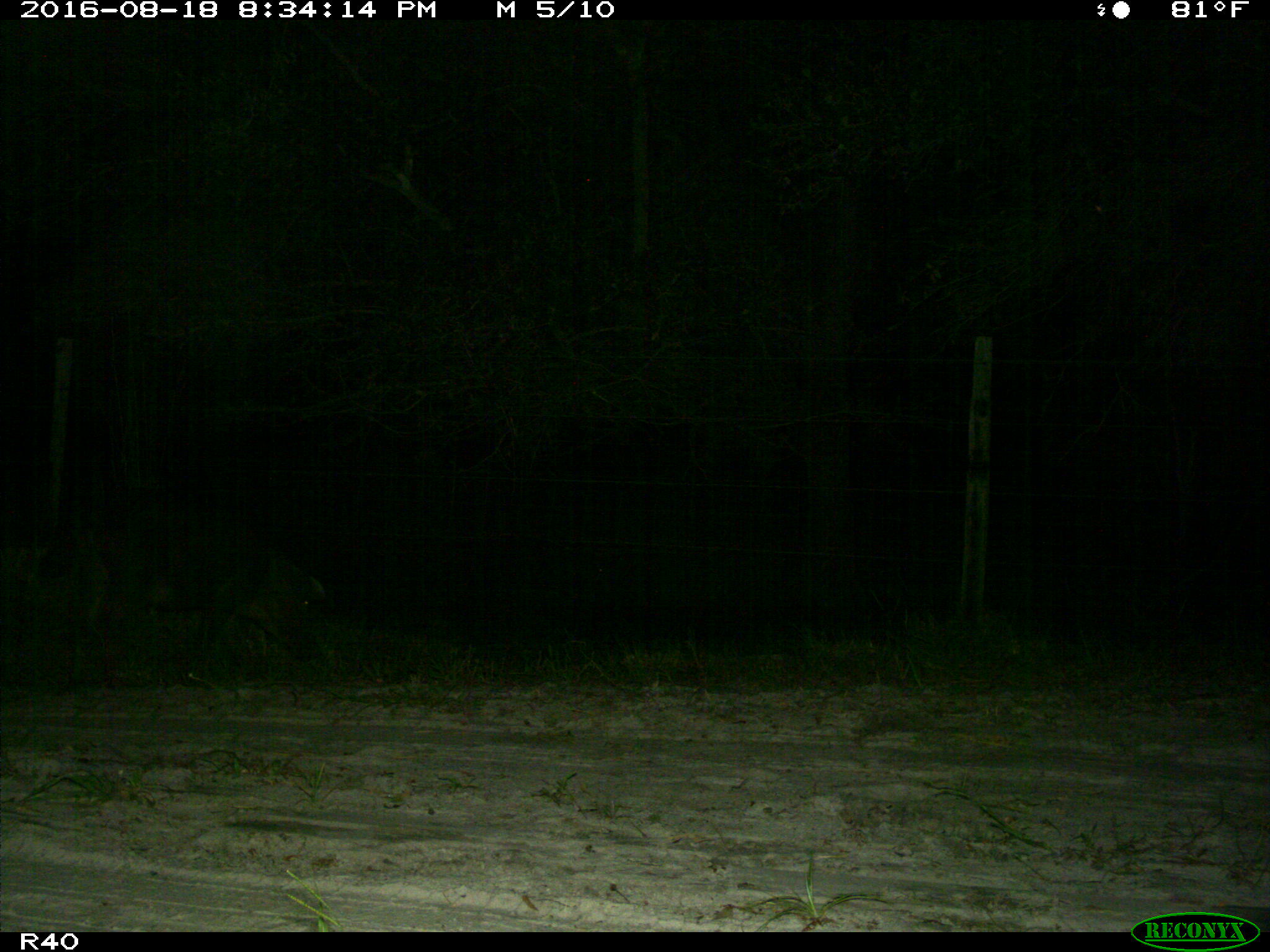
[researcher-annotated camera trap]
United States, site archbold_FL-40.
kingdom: Animalia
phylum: Chordata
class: Mammalia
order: Artiodactyla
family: Suidae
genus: Sus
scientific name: Sus scrofa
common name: wild boar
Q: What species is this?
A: Sus scrofa (wild boar).